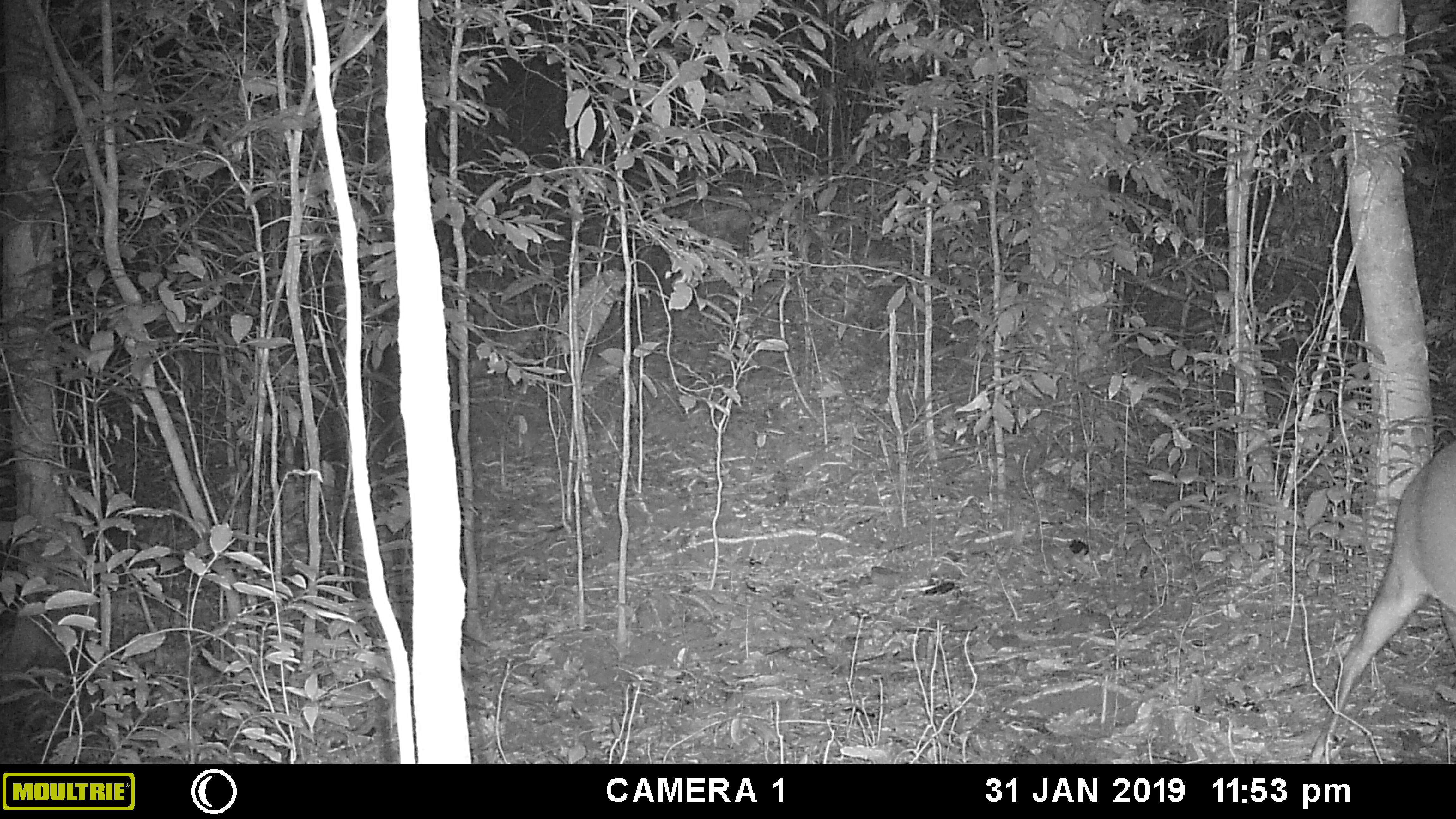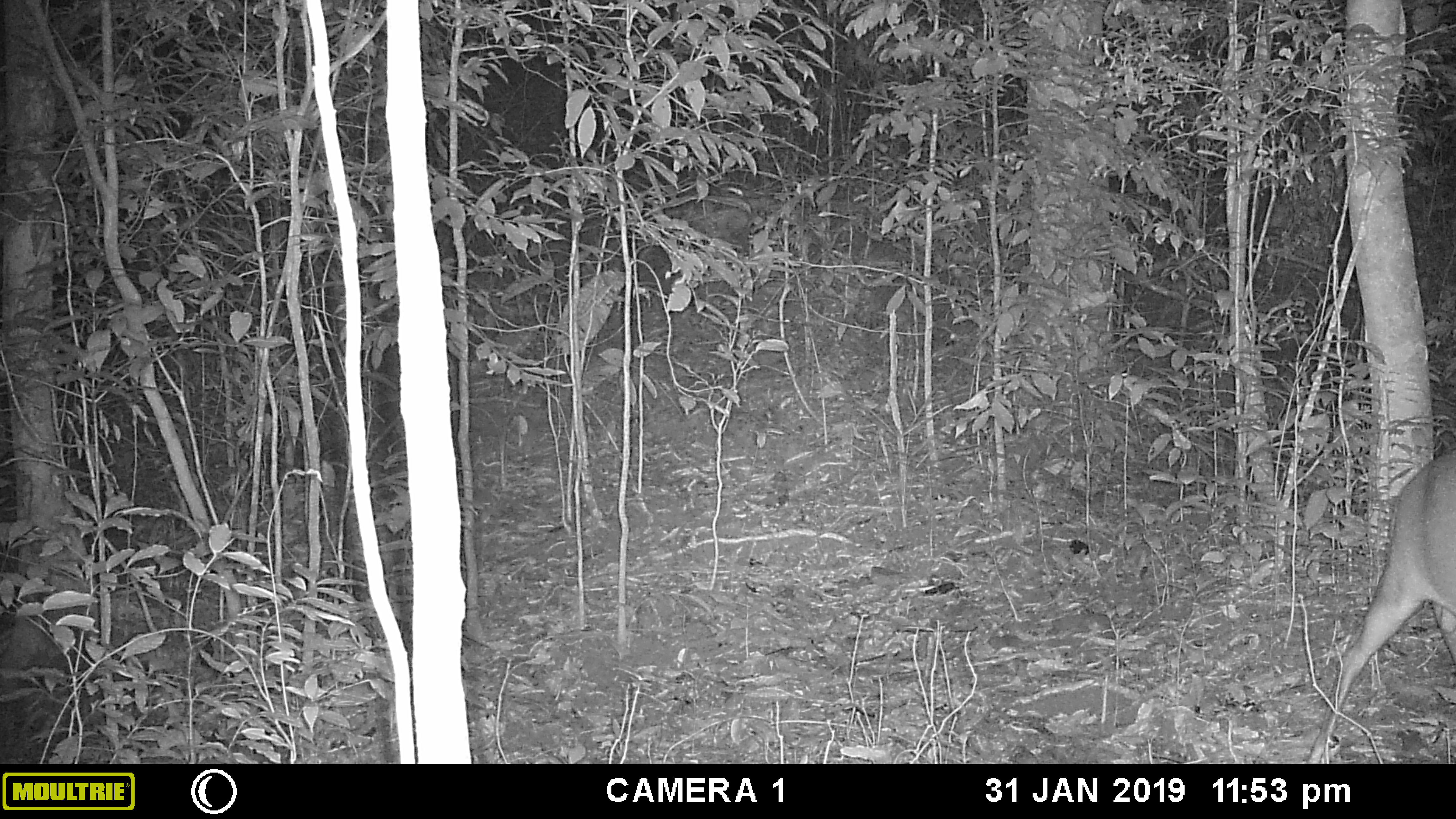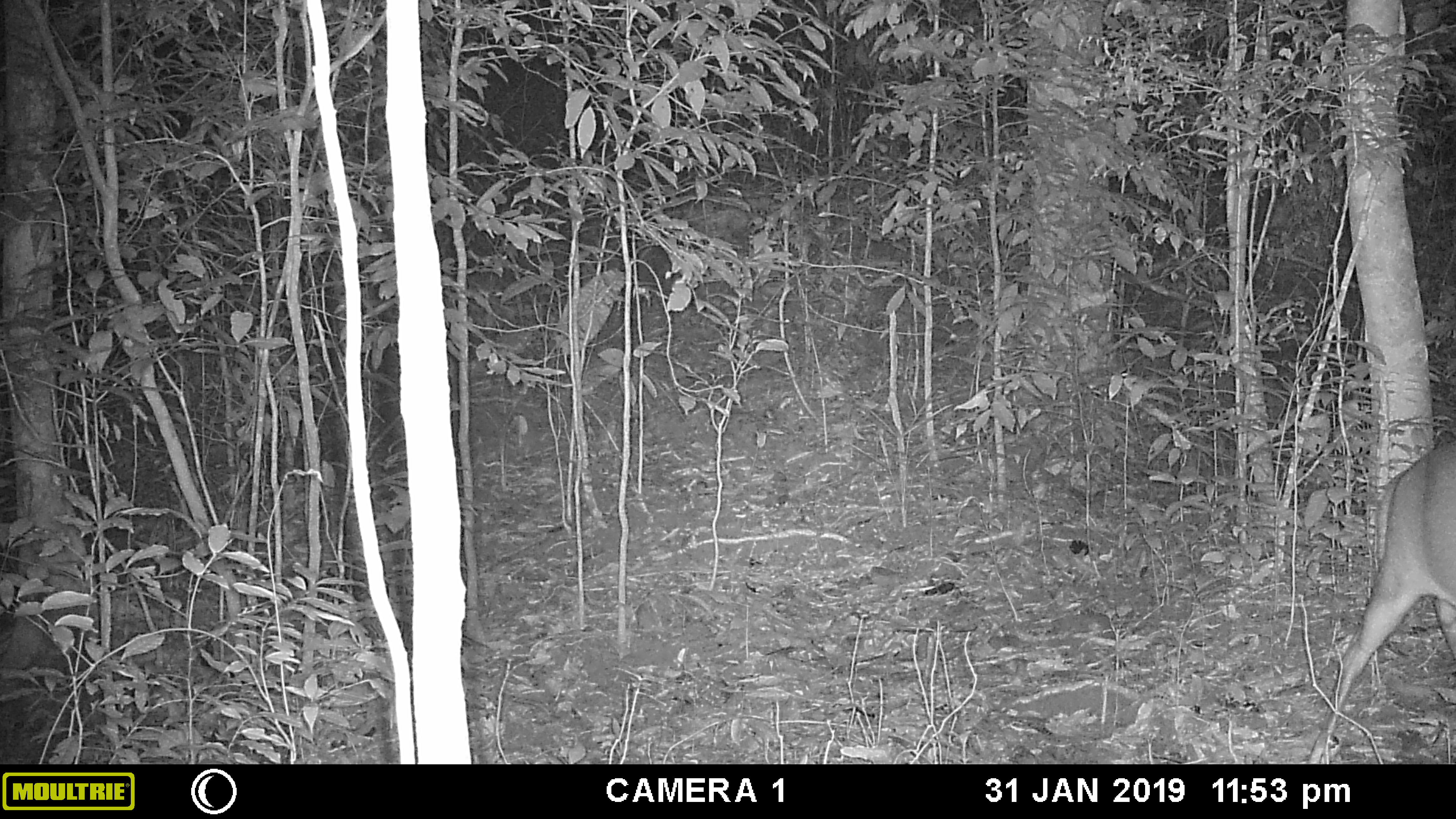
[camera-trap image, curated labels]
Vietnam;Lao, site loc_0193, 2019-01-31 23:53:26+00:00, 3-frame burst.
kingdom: Animalia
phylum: Chordata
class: Mammalia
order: Artiodactyla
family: Cervidae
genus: Muntiacus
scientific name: Muntiacus vuquangensis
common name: large-antlered muntjac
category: large antlered muntjac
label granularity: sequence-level